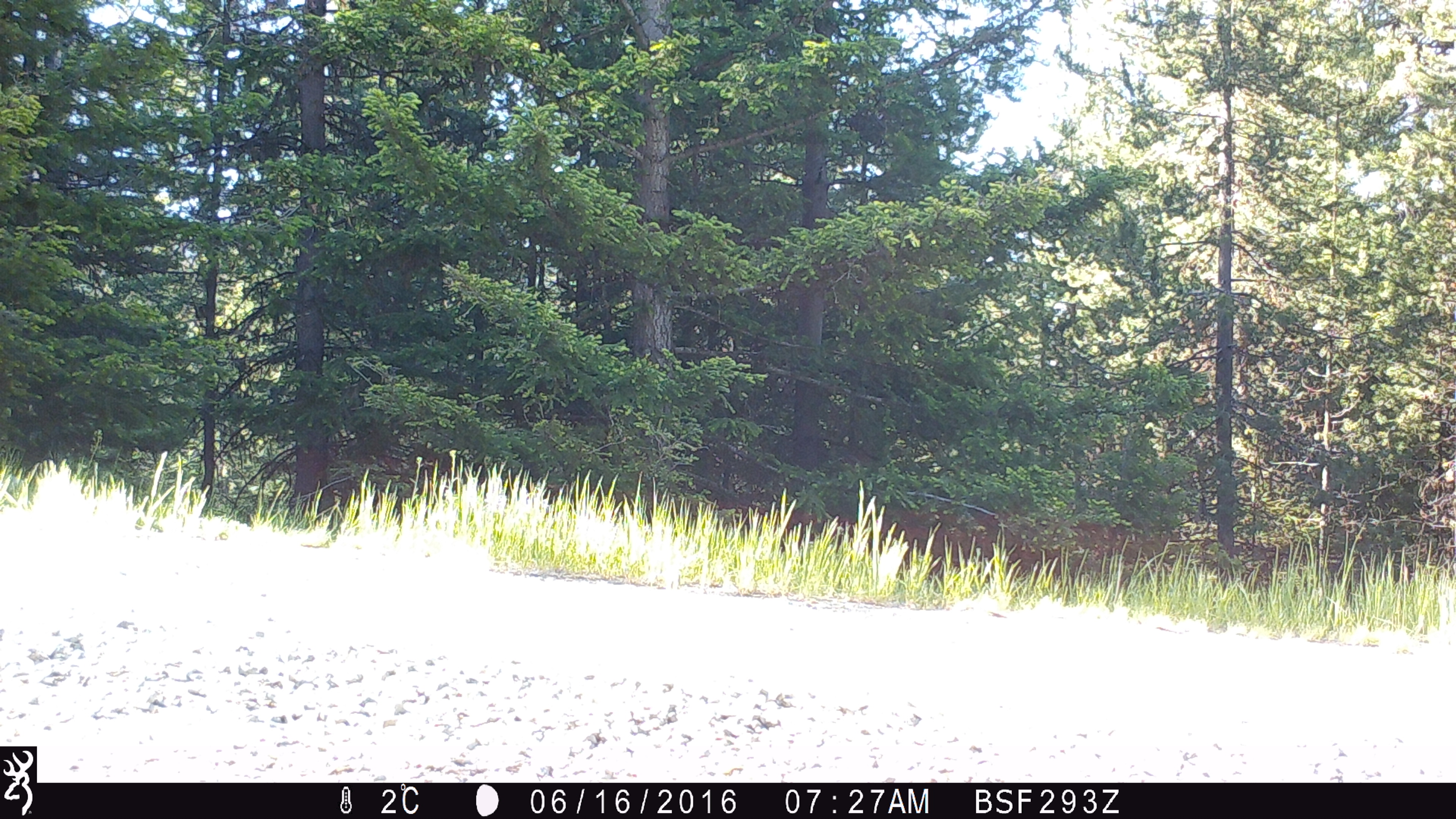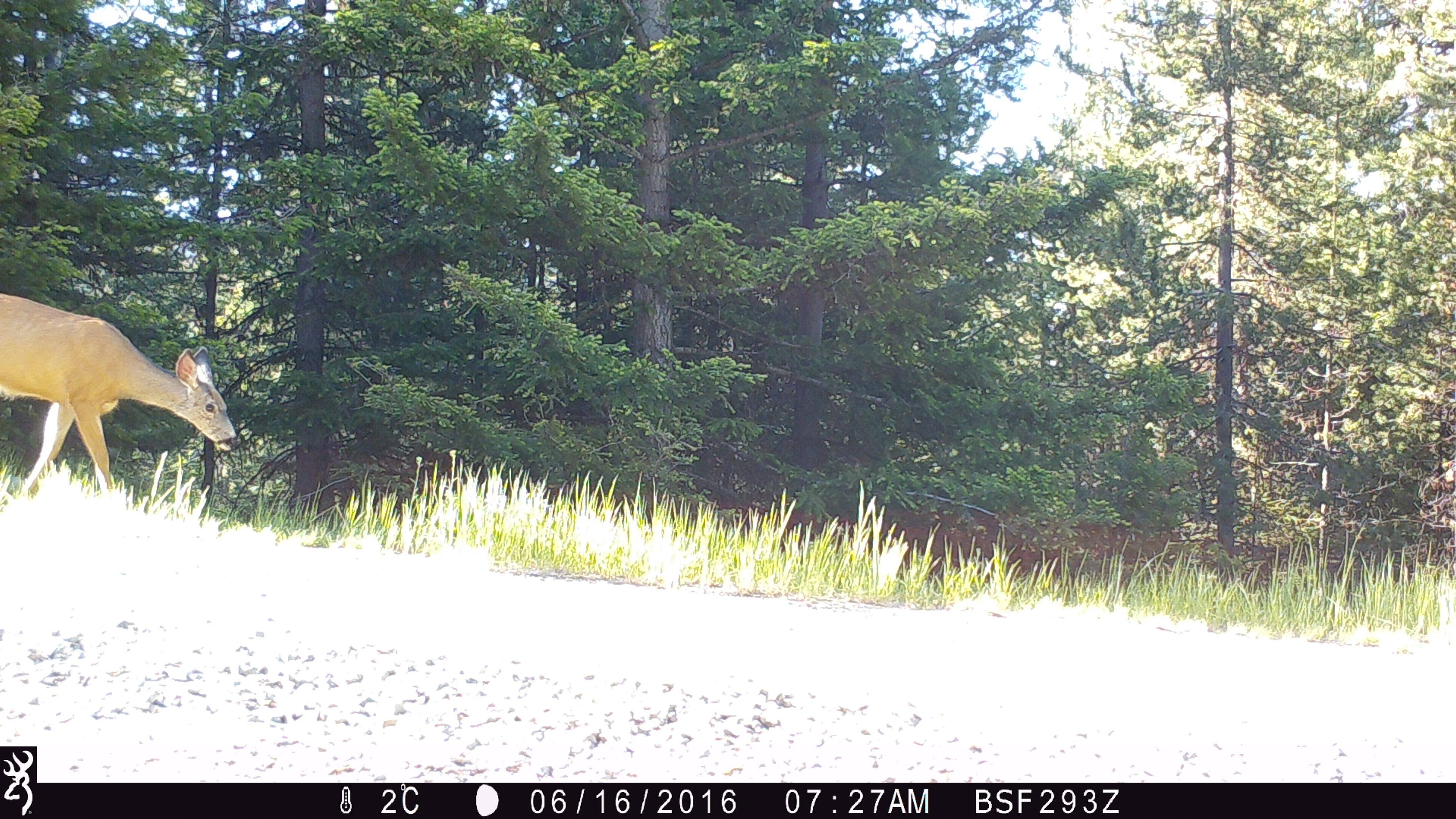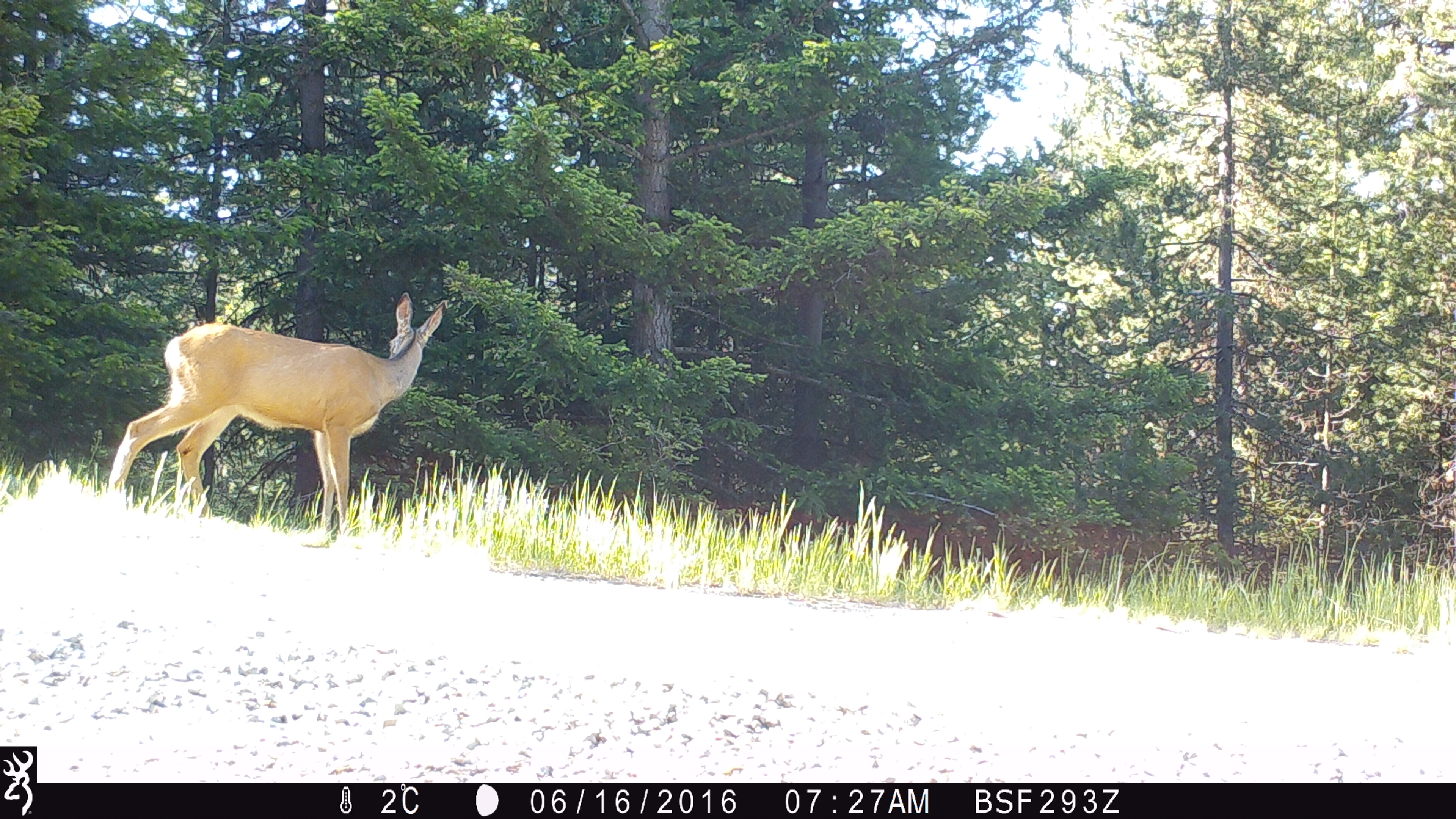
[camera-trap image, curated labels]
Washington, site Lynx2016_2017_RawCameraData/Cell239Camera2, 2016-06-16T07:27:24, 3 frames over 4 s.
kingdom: Animalia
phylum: Chordata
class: Mammalia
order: Artiodactyla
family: Cervidae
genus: Odocoileus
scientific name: Odocoileus hemionus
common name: mule deer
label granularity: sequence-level